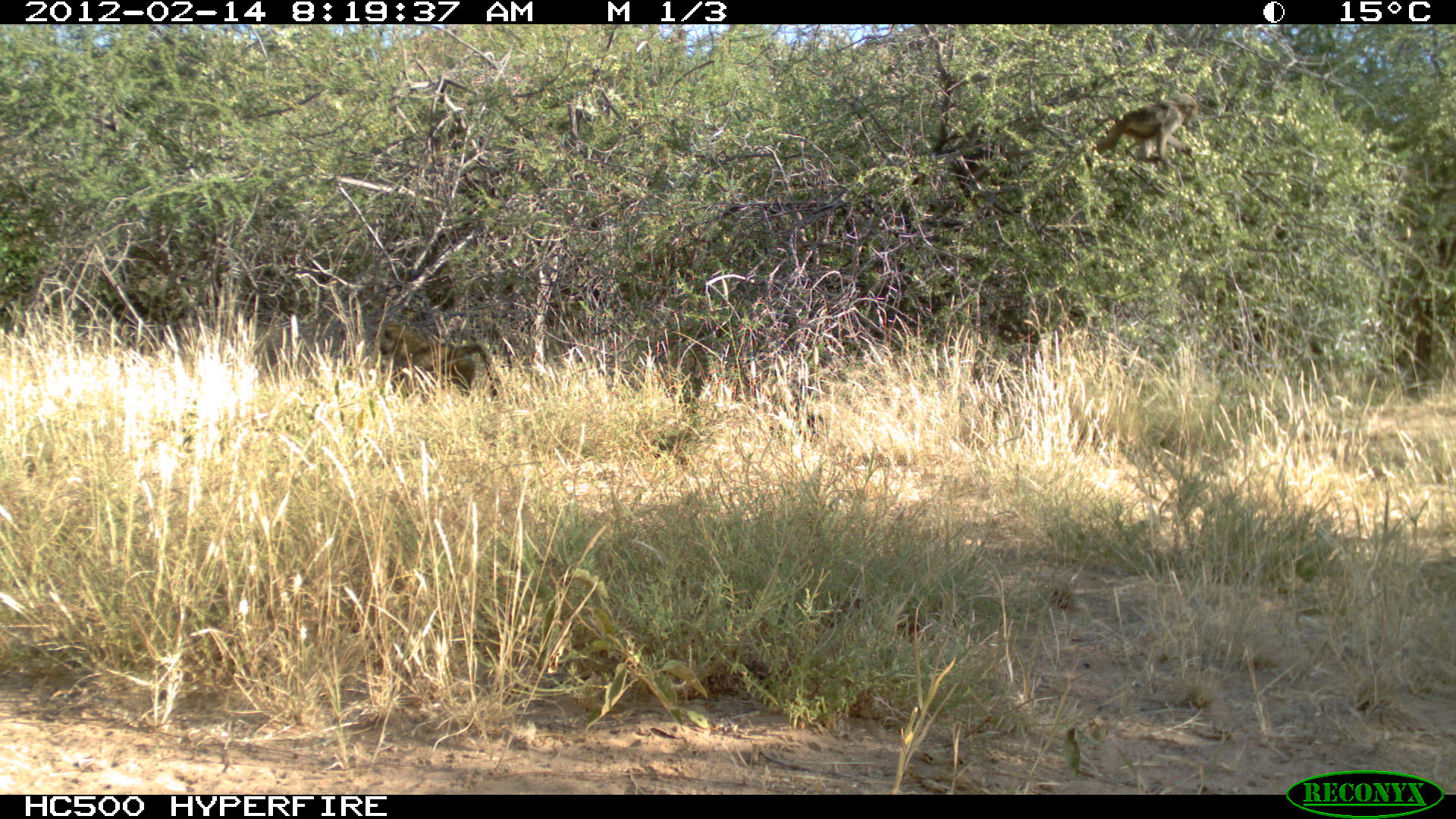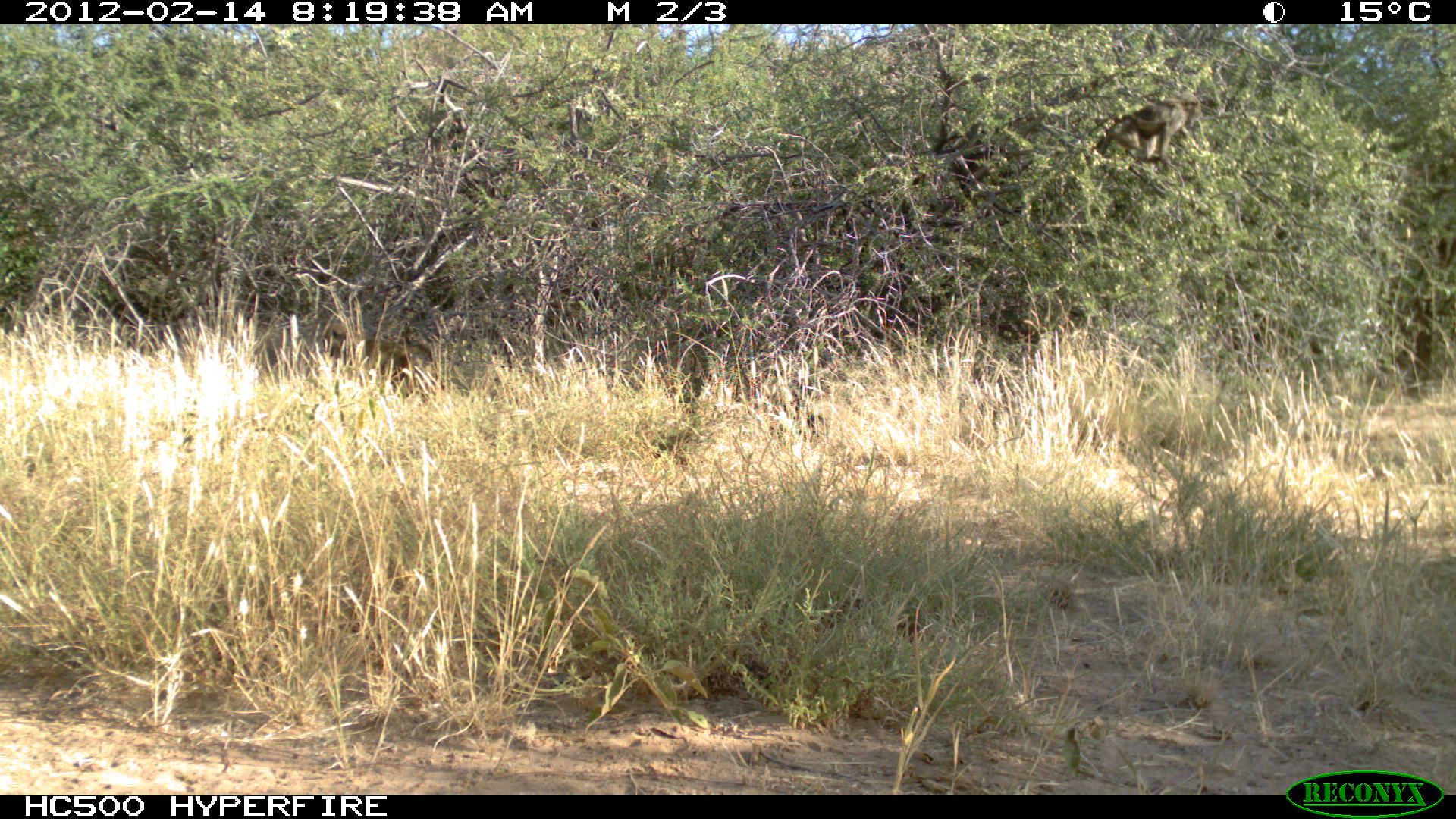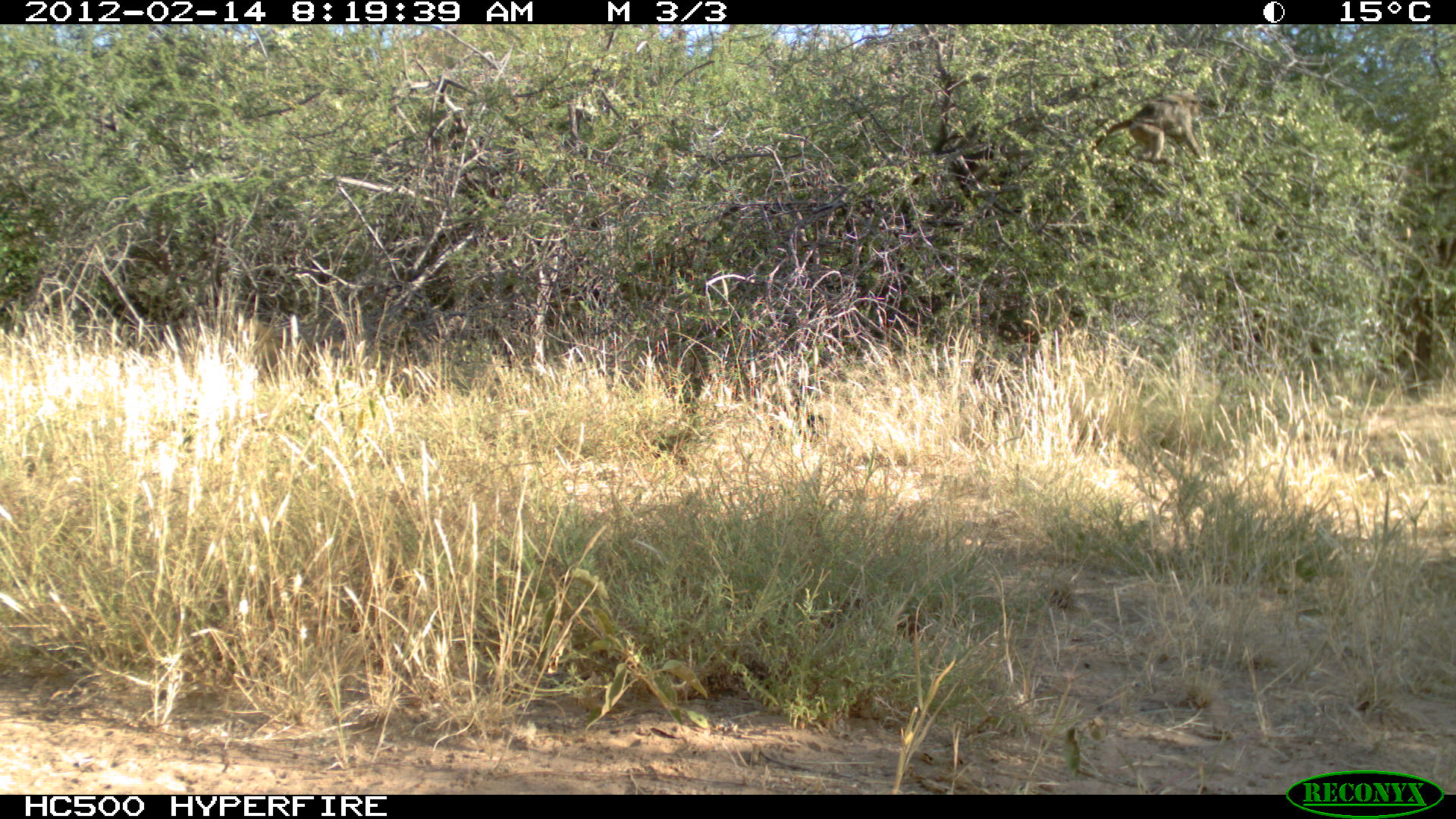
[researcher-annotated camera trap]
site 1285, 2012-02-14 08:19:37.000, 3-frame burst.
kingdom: Animalia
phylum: Chordata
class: Mammalia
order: Primates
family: Cercopithecidae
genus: Papio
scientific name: Papio anubis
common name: olive baboon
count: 3